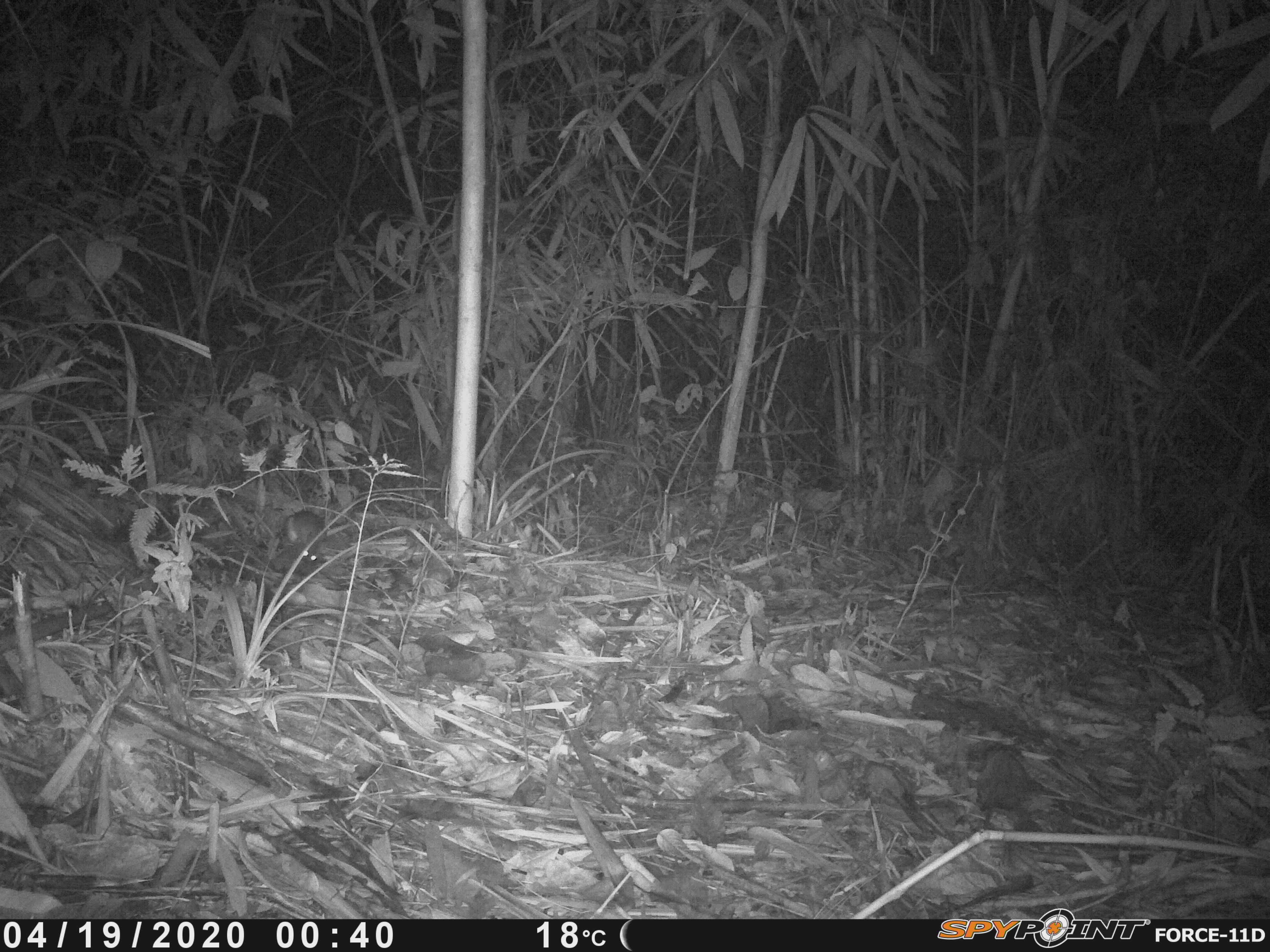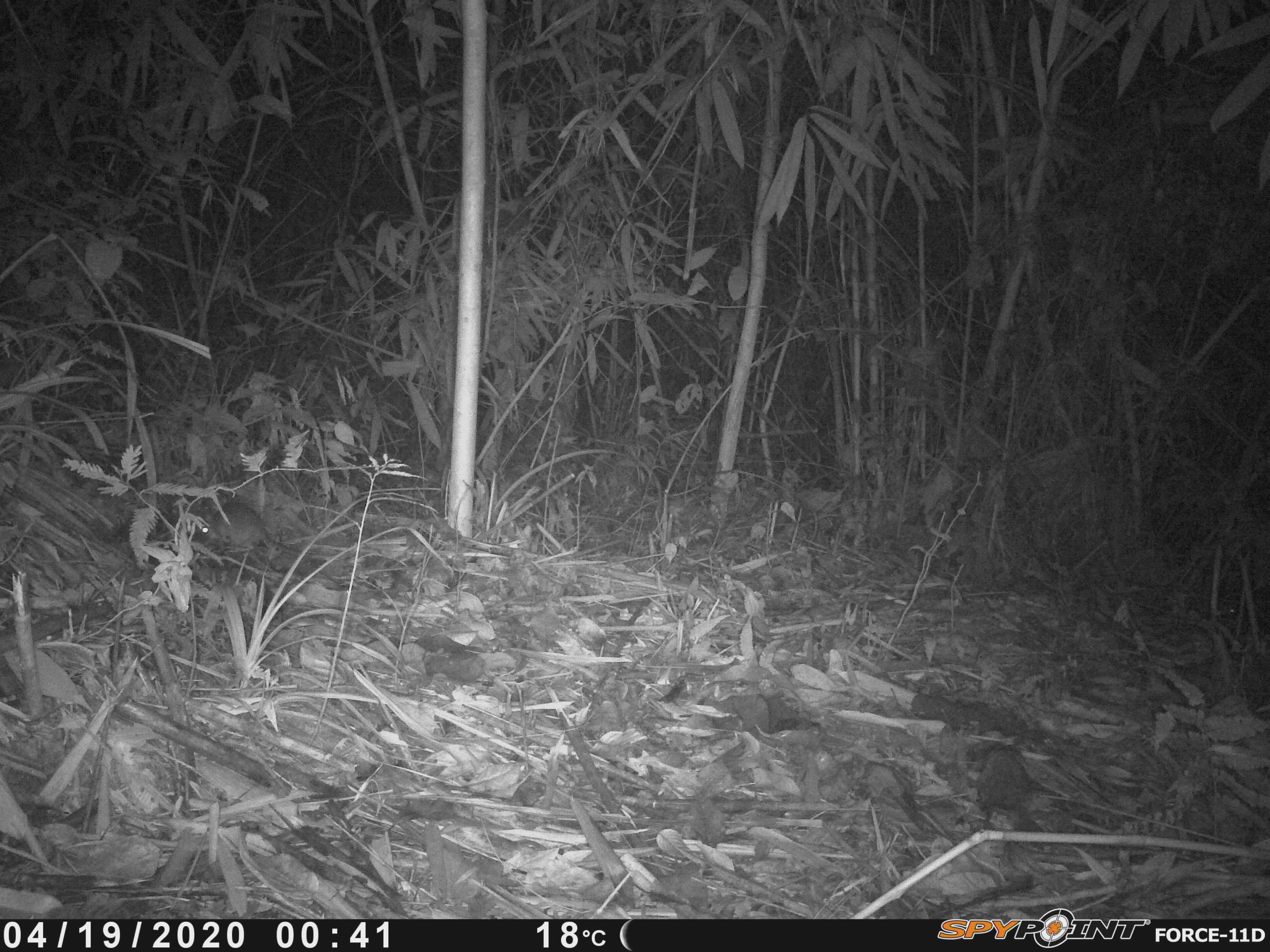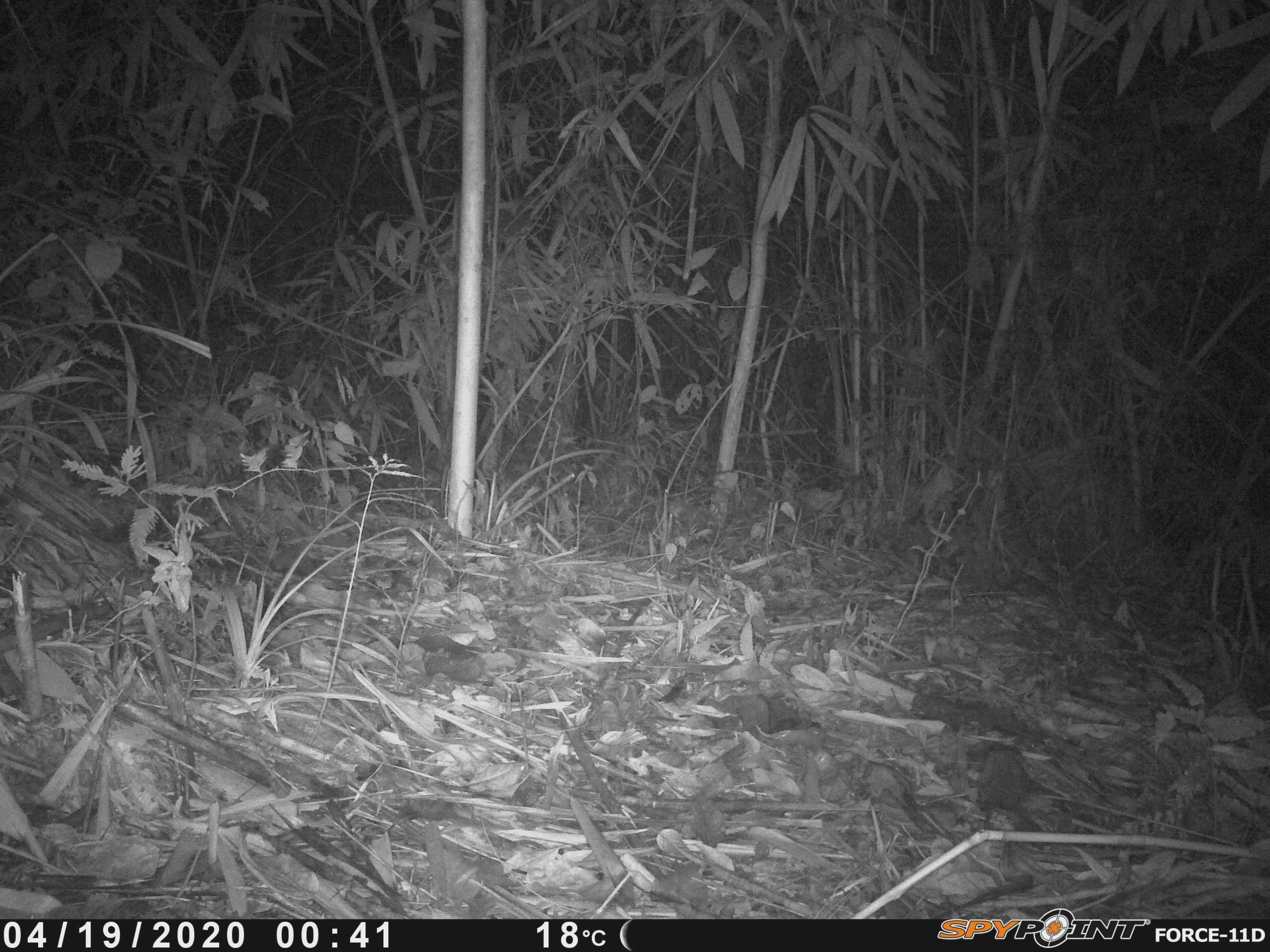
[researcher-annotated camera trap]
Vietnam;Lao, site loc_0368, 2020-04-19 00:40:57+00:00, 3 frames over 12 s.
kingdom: Animalia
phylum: Chordata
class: Mammalia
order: Rodentia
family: Muridae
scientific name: Muridae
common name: old-world mice and rats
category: unidentified murid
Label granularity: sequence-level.